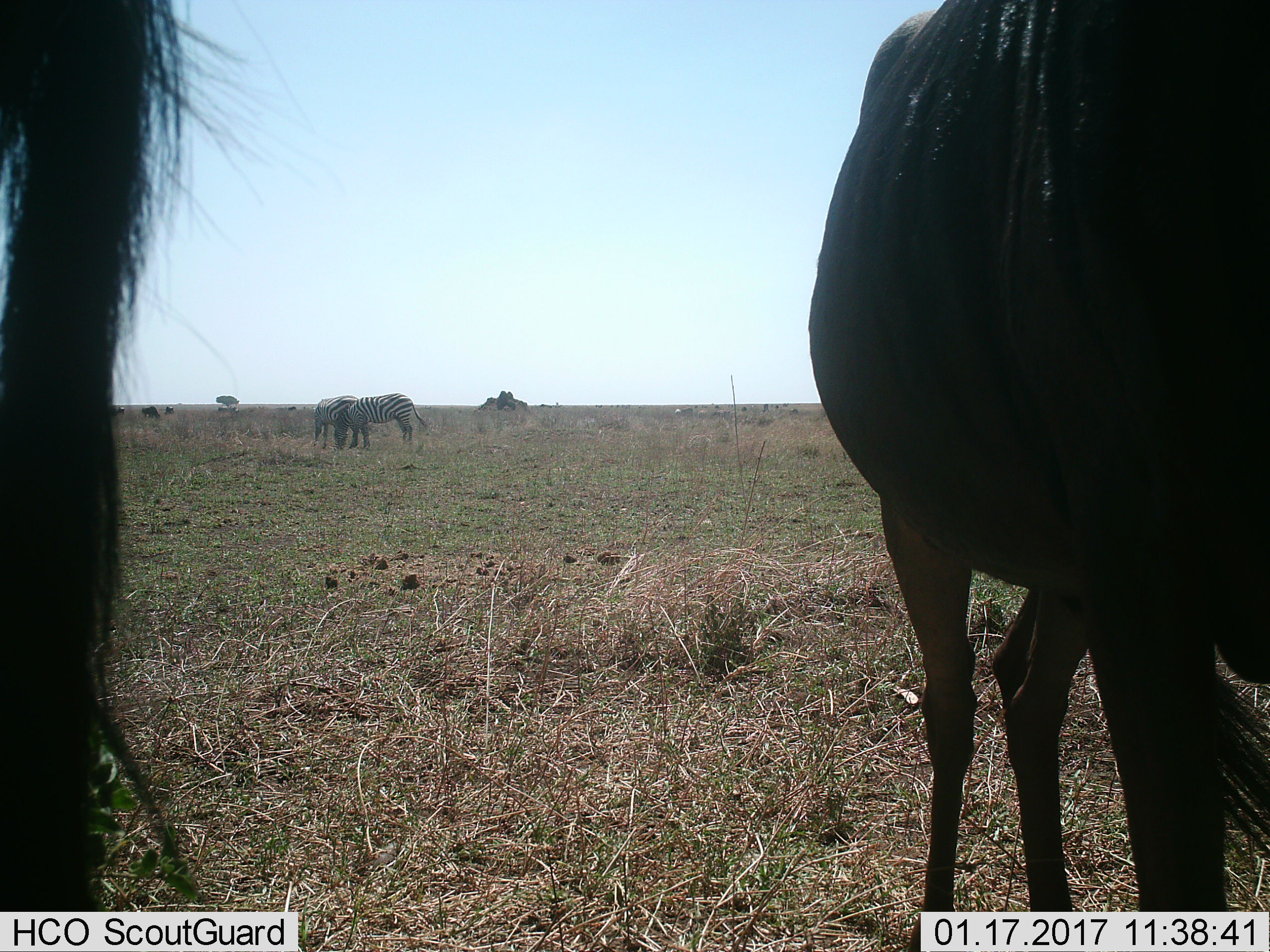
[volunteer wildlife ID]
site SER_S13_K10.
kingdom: Animalia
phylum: Chordata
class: Mammalia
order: Artiodactyla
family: Bovidae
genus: Connochaetes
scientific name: Connochaetes taurinus taurinus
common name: blue wildebeest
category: wildebeestblue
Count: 2.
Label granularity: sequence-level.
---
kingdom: Animalia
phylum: Chordata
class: Mammalia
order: Perissodactyla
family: Equidae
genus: Equus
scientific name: Equus quagga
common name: plains zebra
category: zebraplains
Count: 2.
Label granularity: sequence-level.